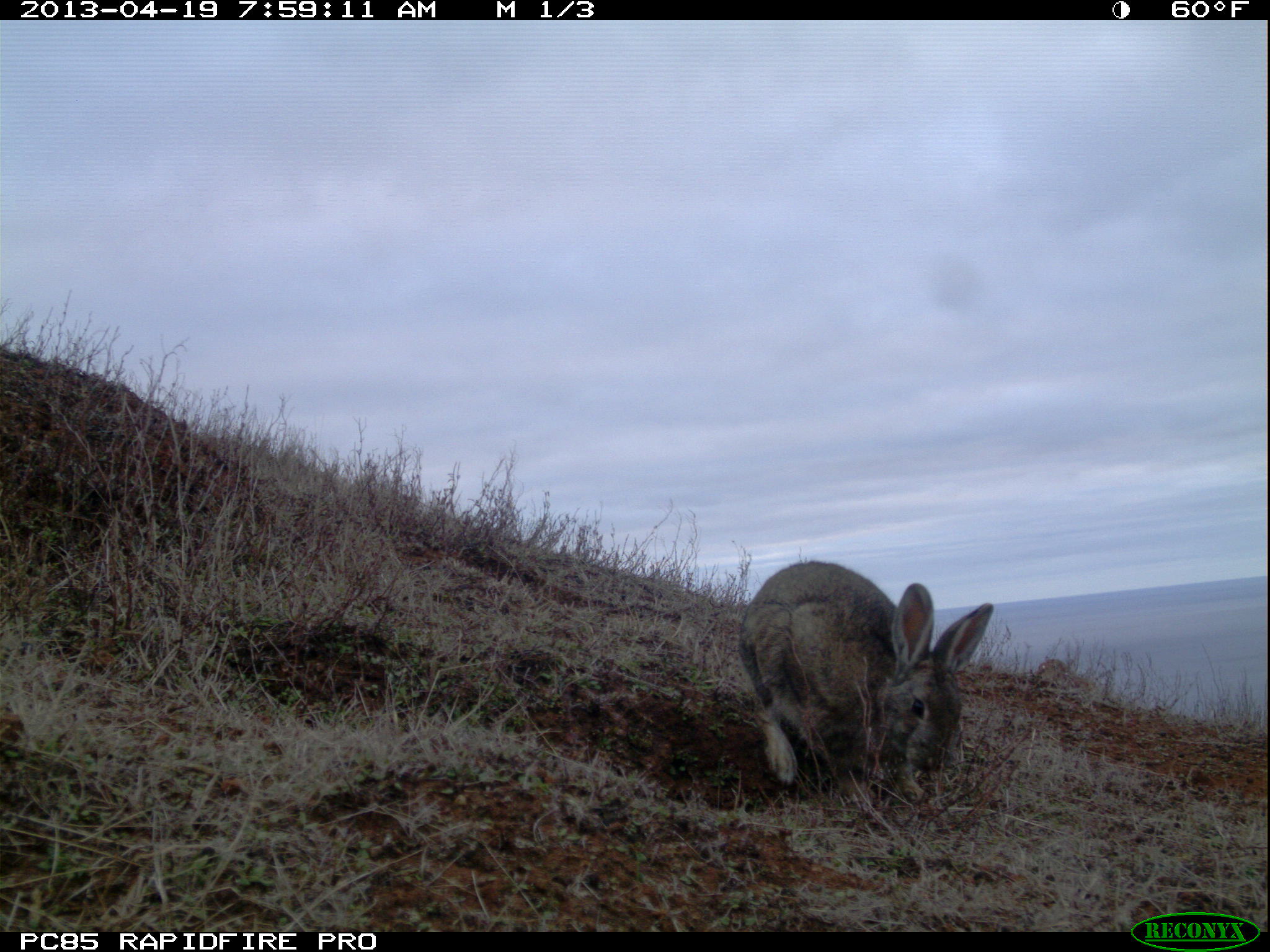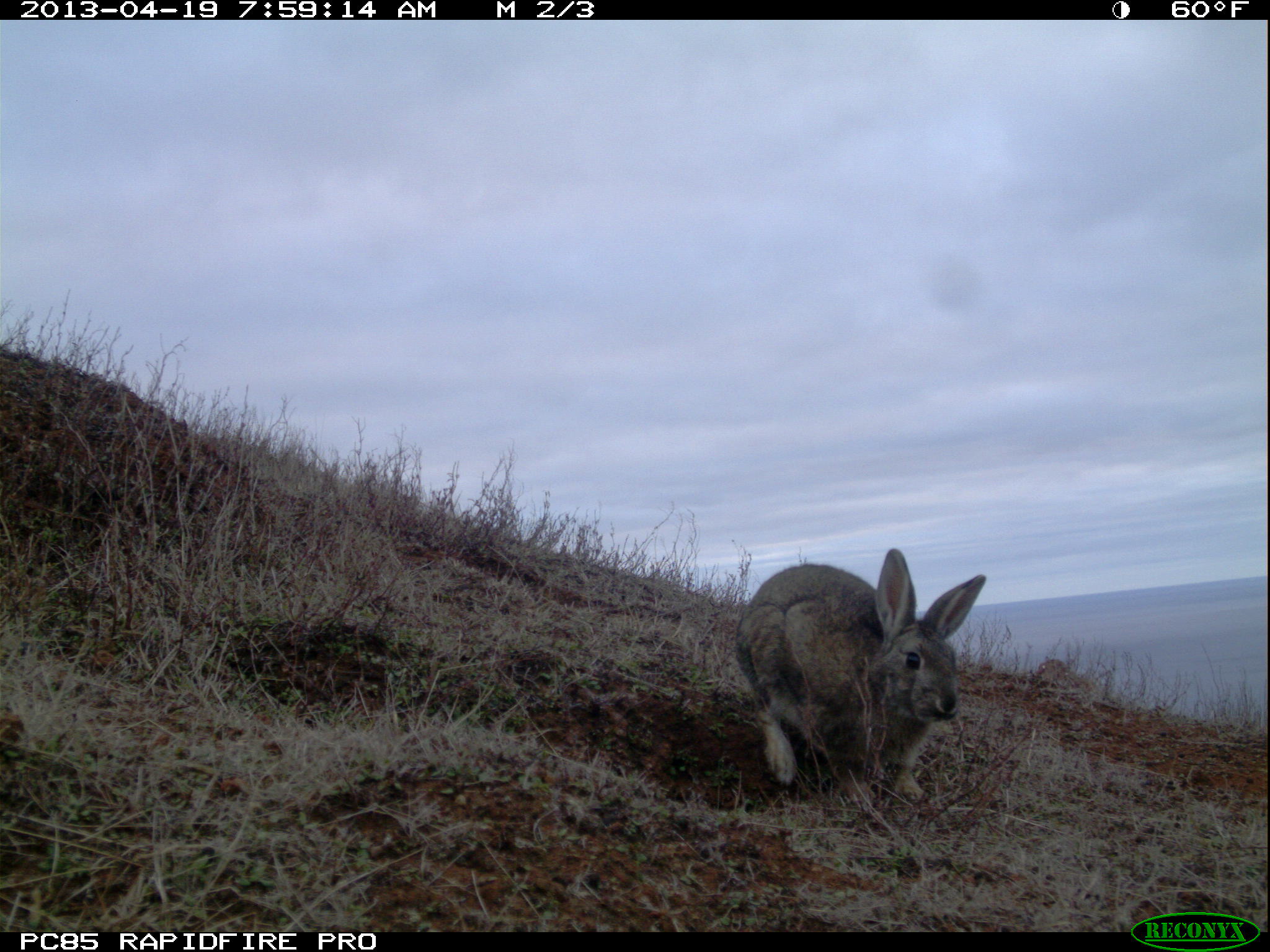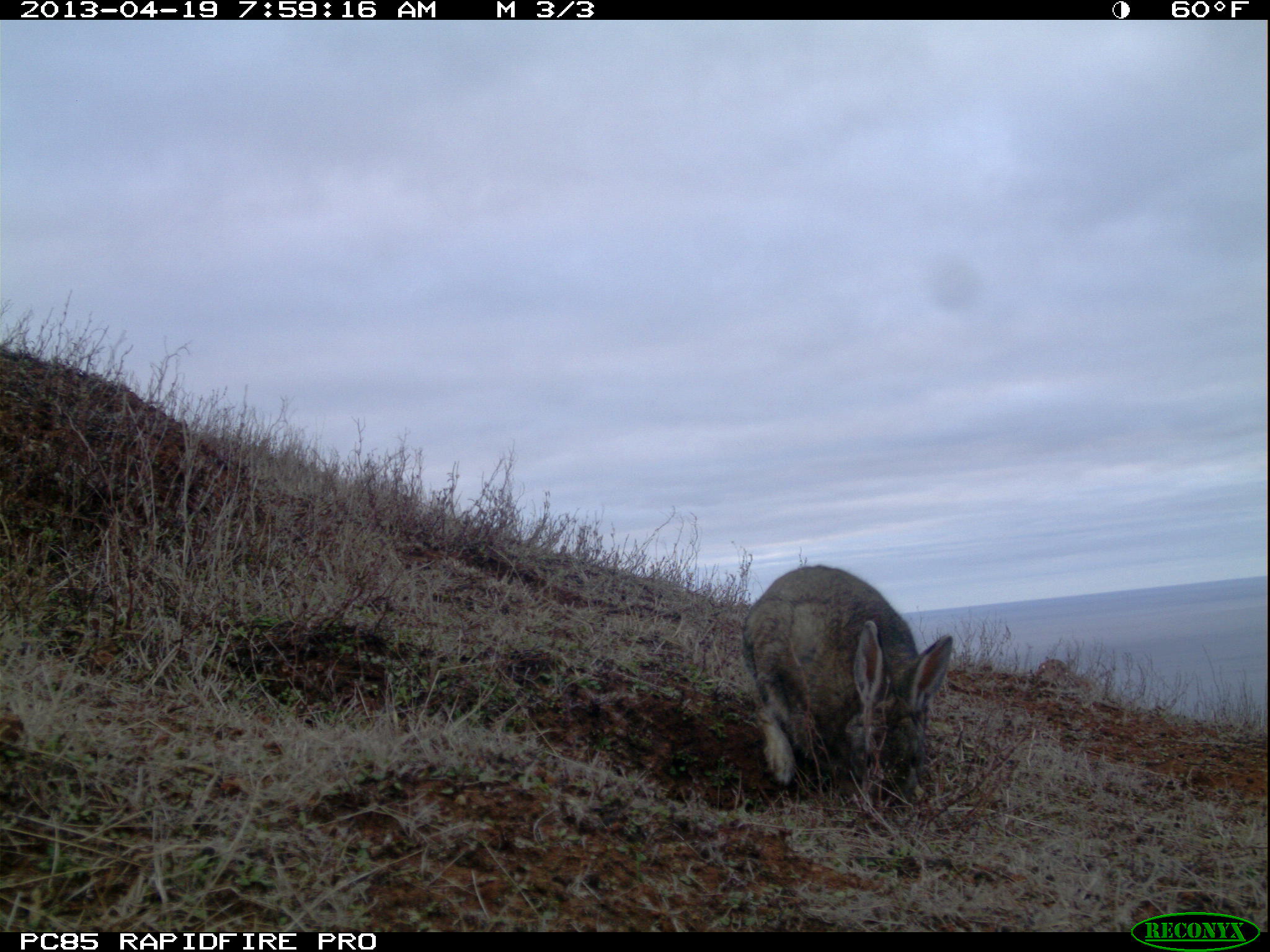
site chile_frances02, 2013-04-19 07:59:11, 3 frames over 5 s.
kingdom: Animalia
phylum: Chordata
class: Mammalia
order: Lagomorpha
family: Leporidae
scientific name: Leporidae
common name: rabbits and hares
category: rabbit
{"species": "rabbit (rabbits and hares) (Leporidae)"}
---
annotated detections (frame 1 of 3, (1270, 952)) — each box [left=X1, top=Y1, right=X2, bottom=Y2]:
rabbit: [left=734, top=560, right=996, bottom=809]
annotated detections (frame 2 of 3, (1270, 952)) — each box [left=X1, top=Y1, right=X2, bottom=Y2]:
rabbit: [left=732, top=547, right=985, bottom=810]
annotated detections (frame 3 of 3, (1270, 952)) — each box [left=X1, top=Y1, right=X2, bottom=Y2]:
rabbit: [left=740, top=564, right=954, bottom=809]